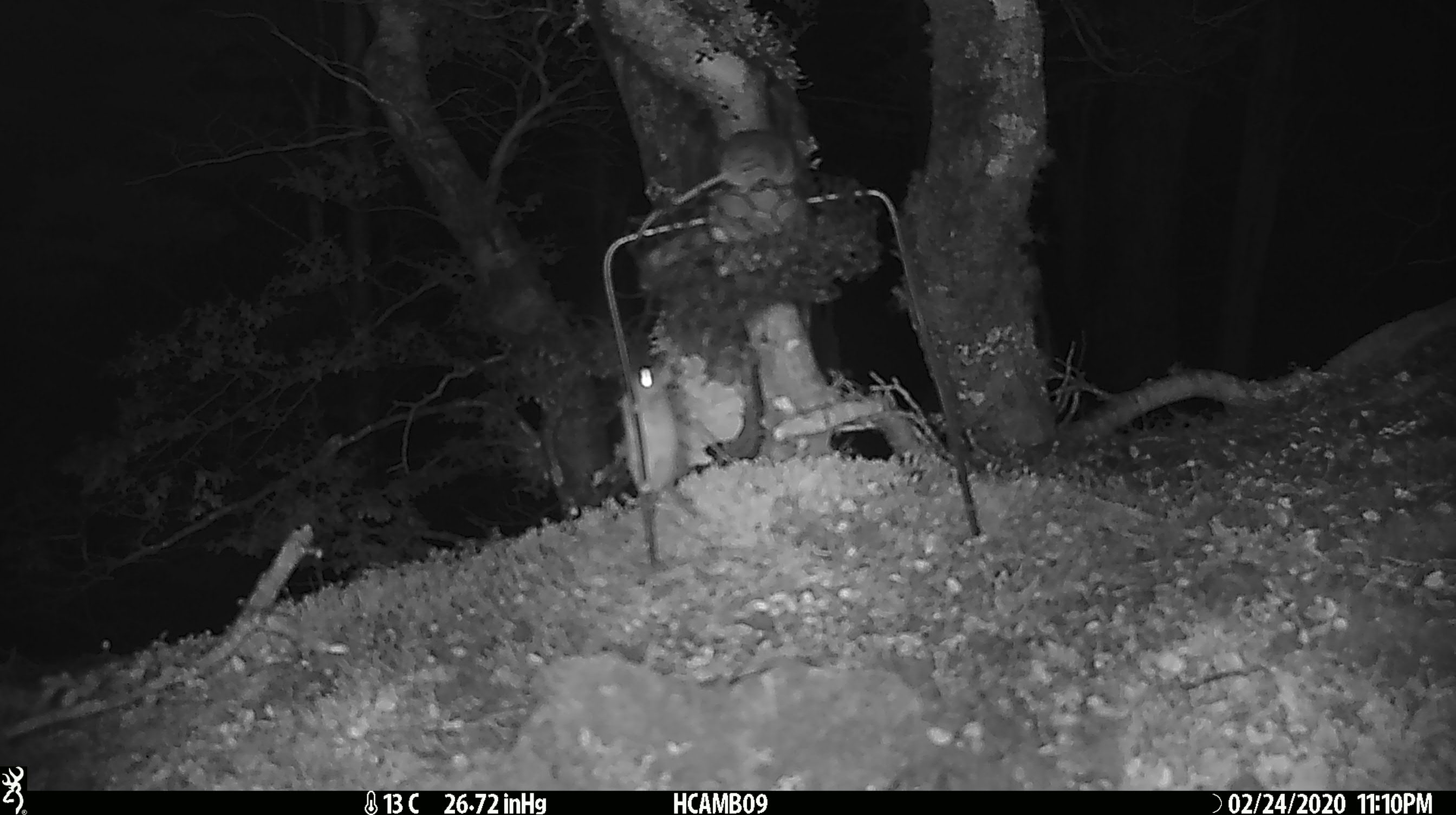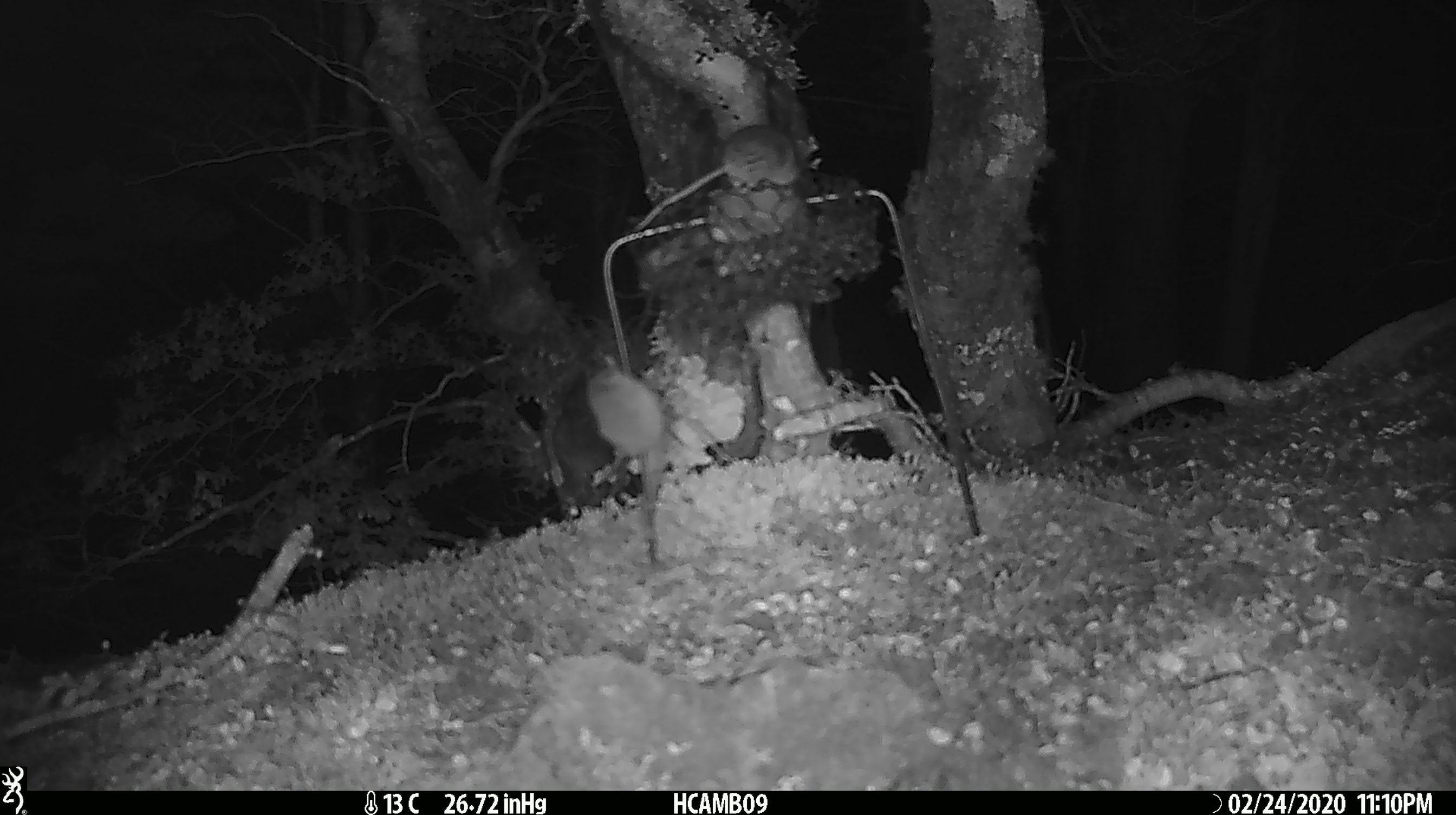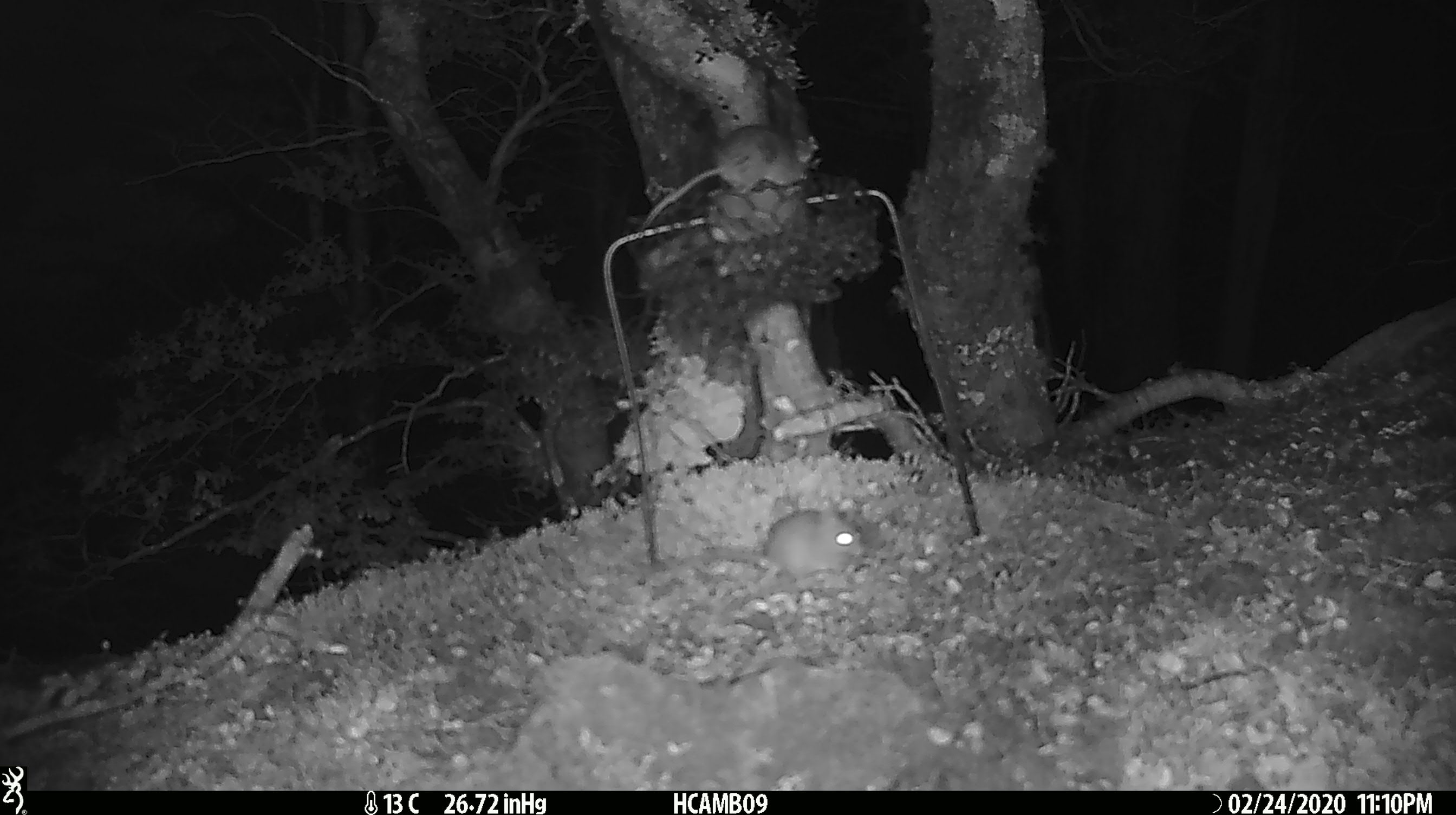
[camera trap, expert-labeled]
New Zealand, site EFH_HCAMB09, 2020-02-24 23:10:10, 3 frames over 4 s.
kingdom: Animalia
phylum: Chordata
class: Mammalia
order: Rodentia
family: Muridae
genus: Mus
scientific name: Mus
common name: mouse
Mouse (Mus).